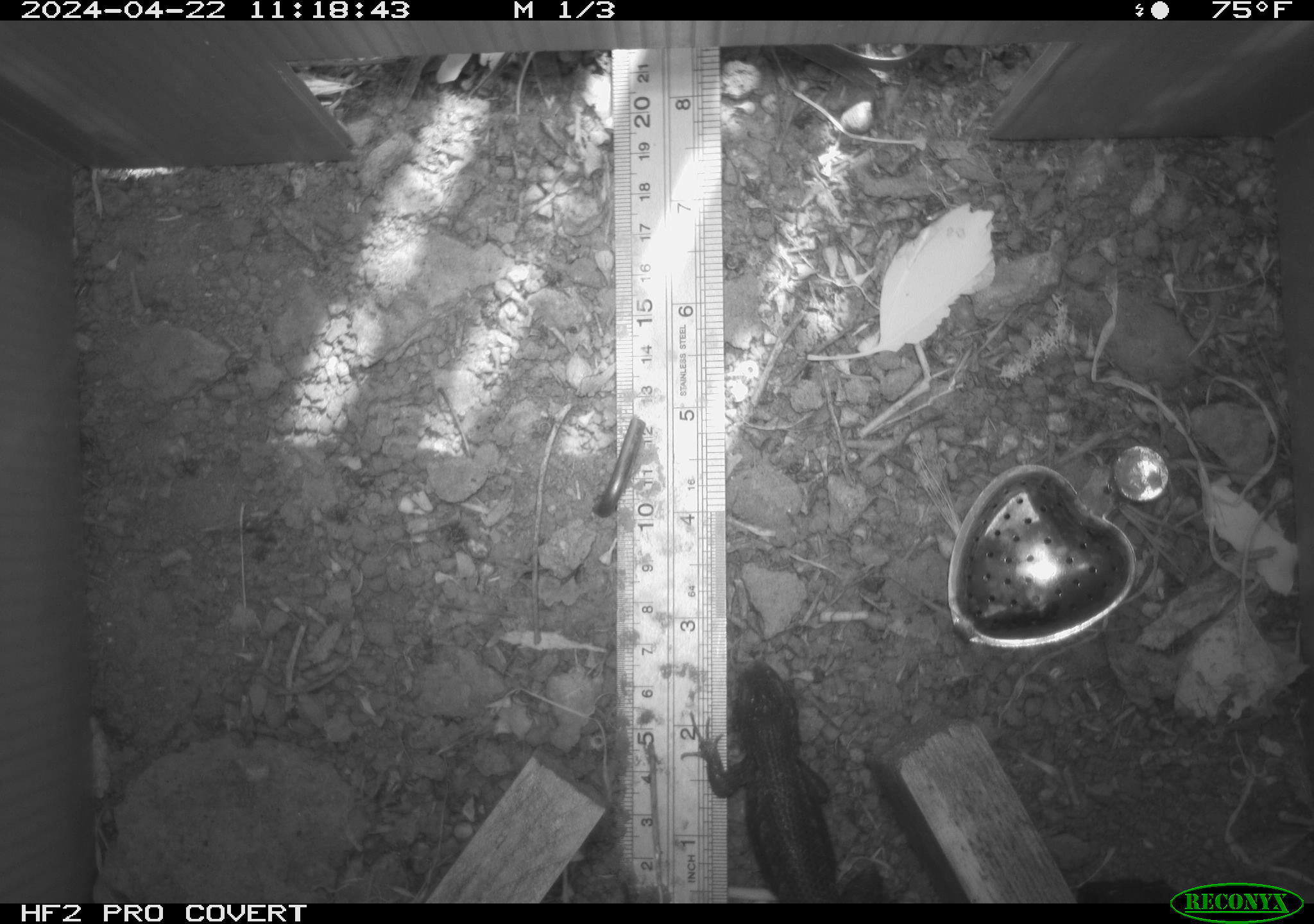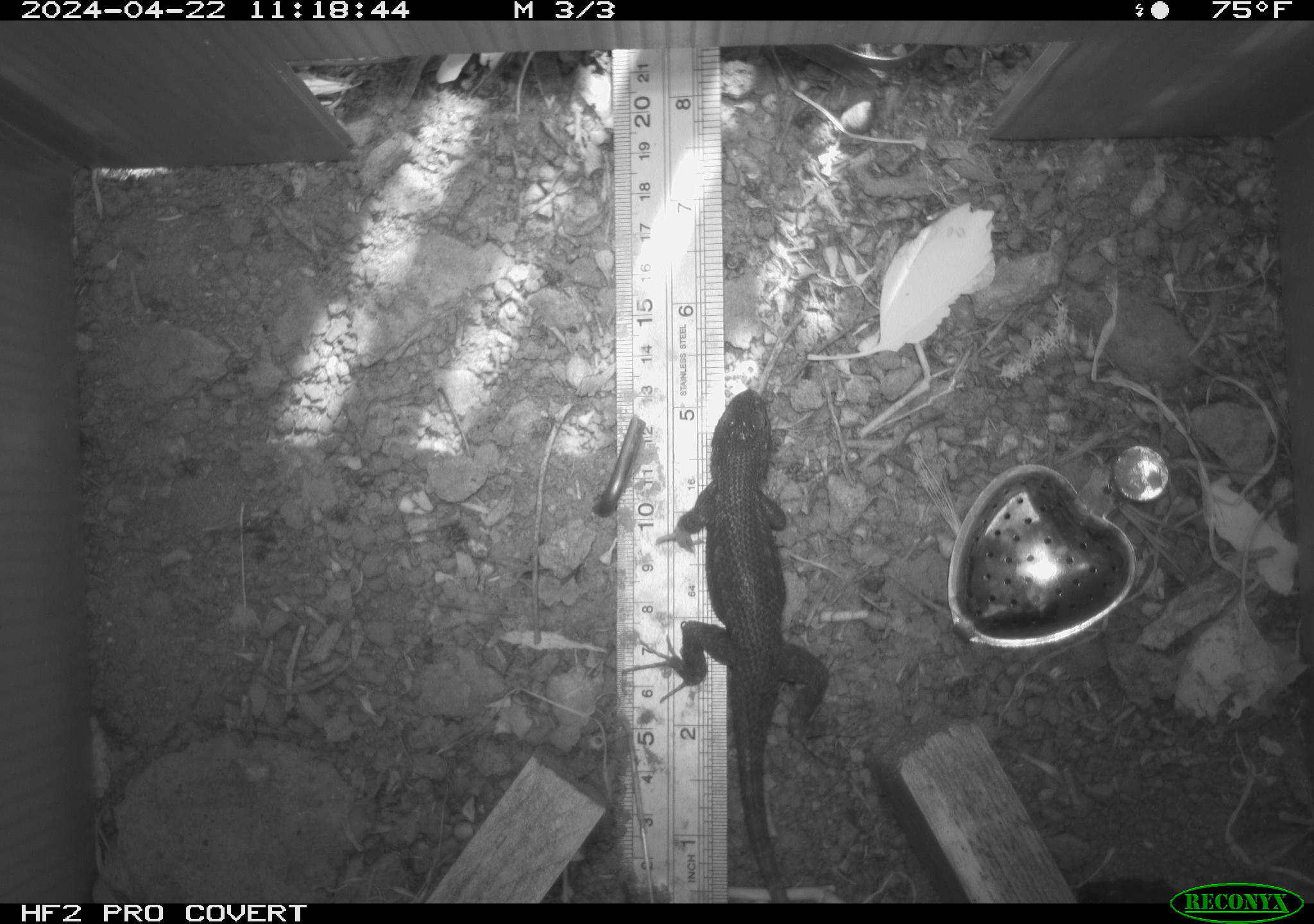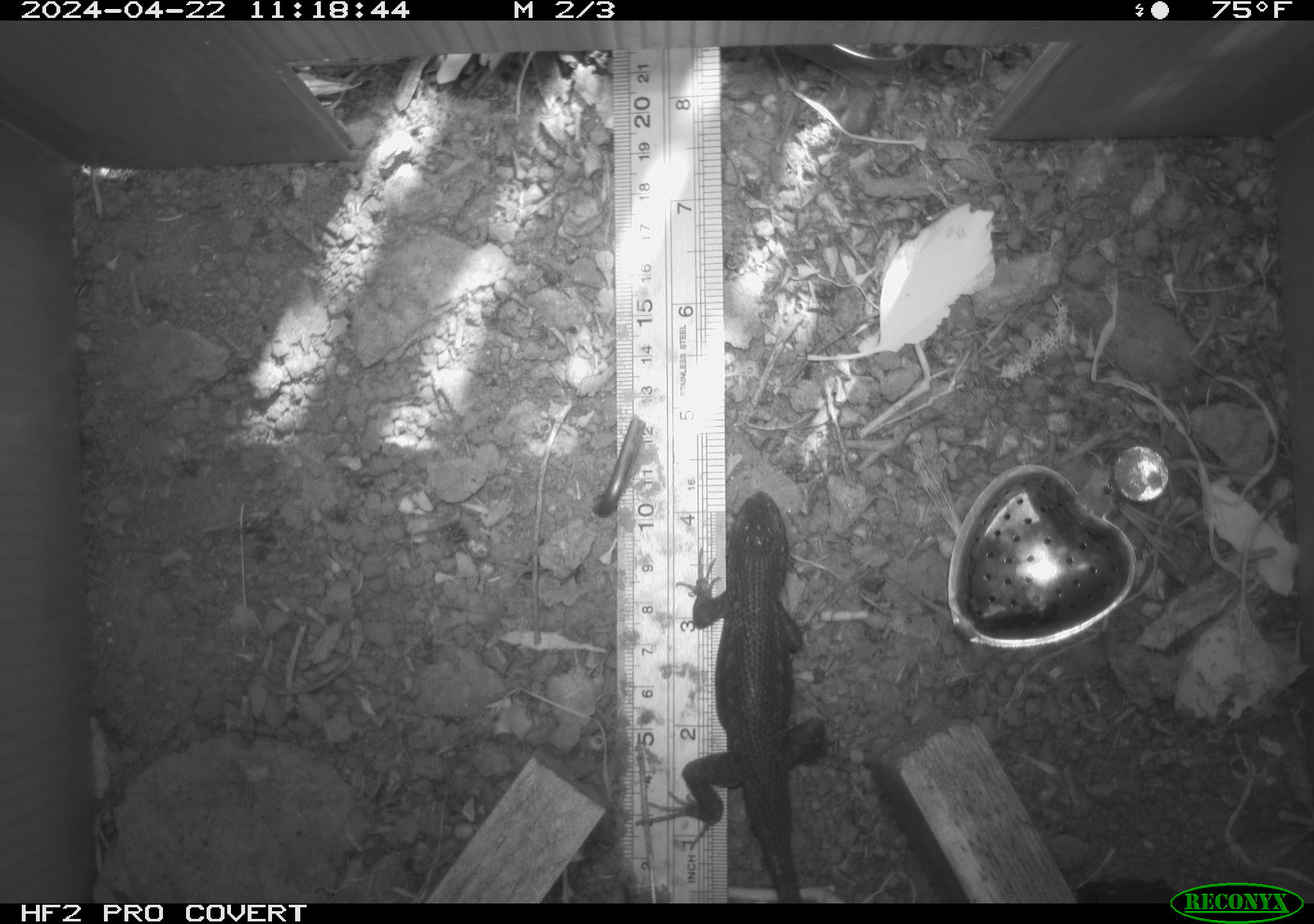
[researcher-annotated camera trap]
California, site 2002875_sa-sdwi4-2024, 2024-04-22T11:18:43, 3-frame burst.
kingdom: Animalia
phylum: Chordata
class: Reptilia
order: Squamata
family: Phrynosomatidae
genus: Sceloporus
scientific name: Sceloporus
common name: spiny lizards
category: sceloporus species